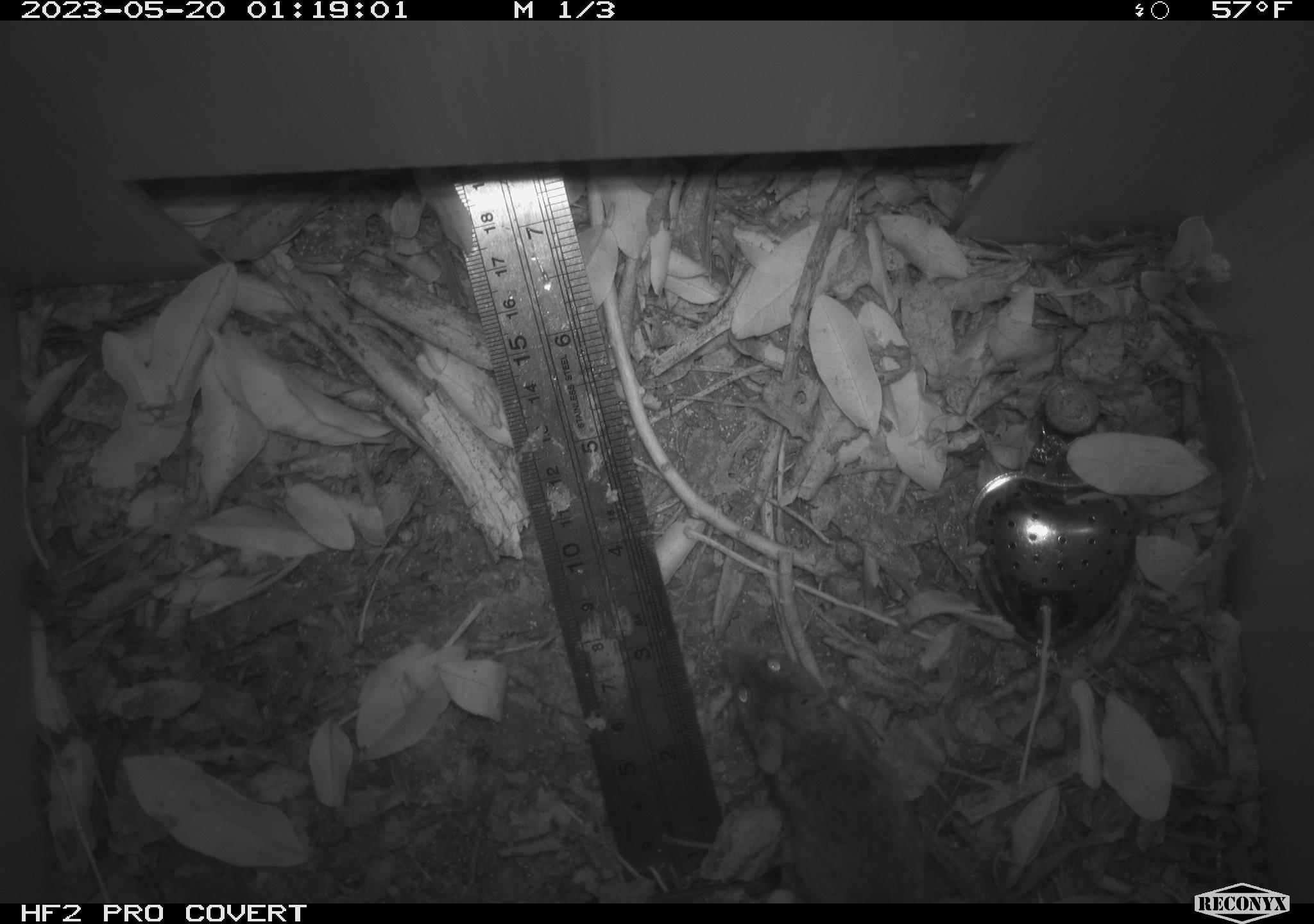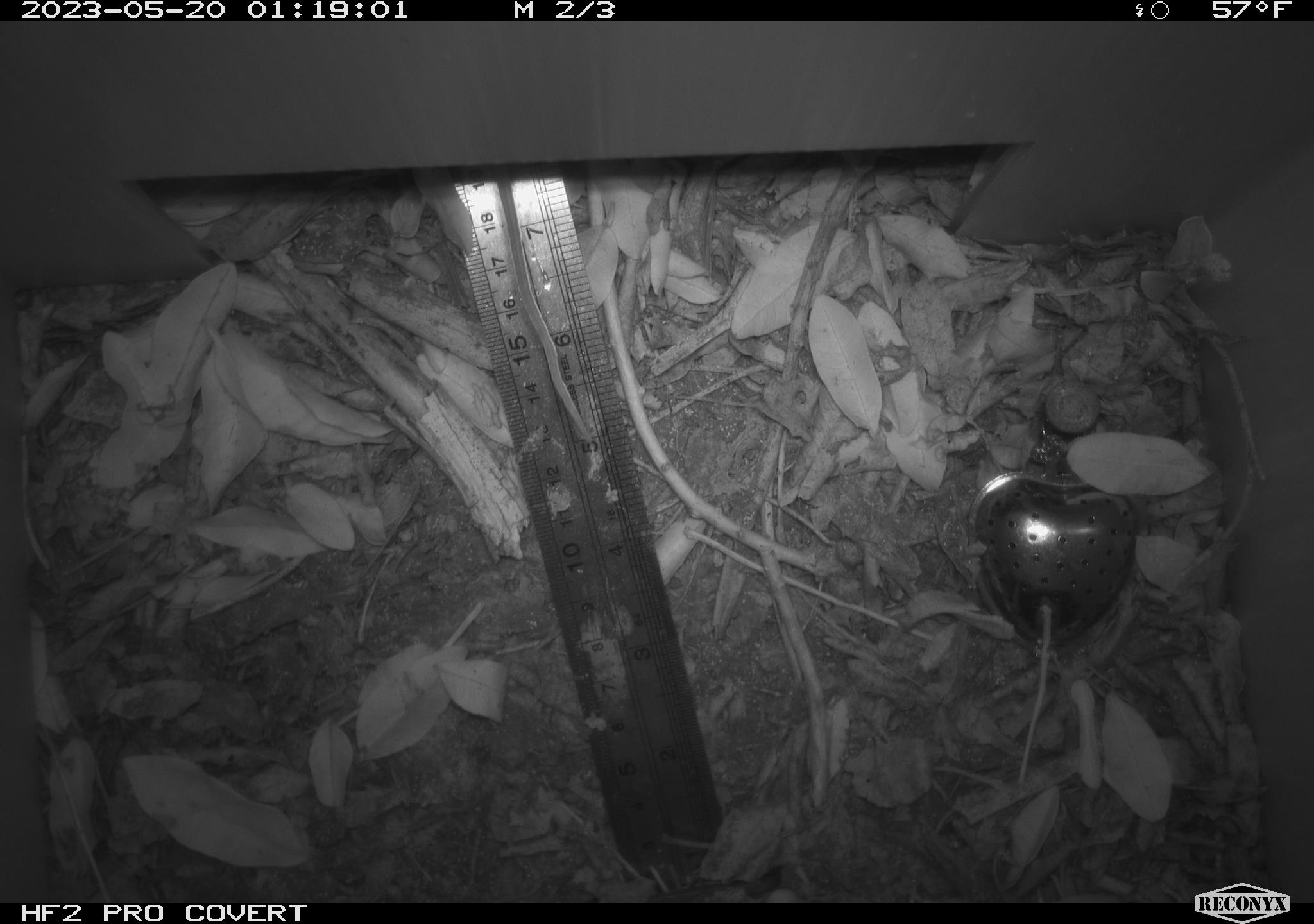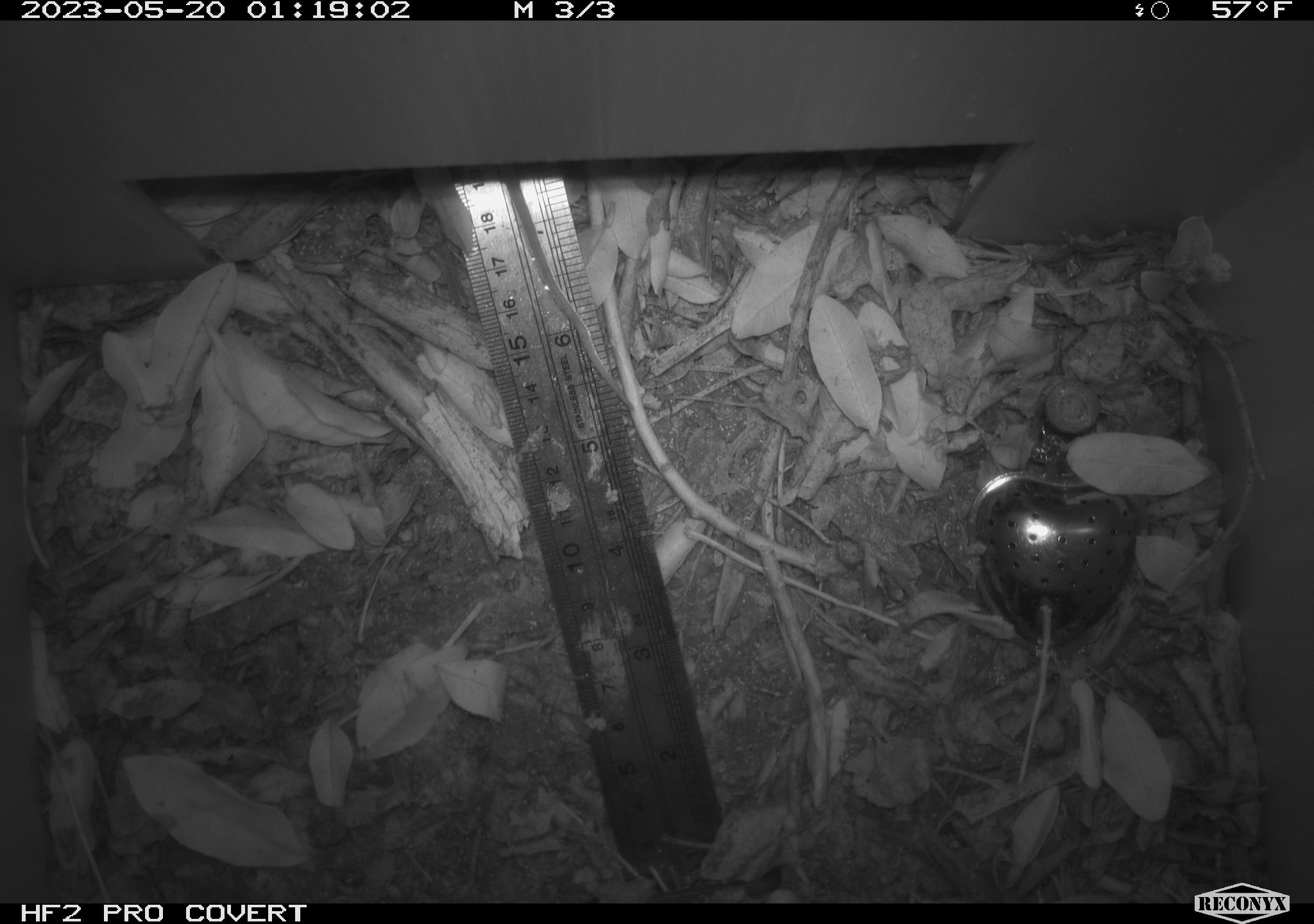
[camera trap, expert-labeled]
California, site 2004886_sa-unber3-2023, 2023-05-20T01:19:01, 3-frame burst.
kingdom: Animalia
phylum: Chordata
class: Mammalia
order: Rodentia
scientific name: Rodentia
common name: mouse species